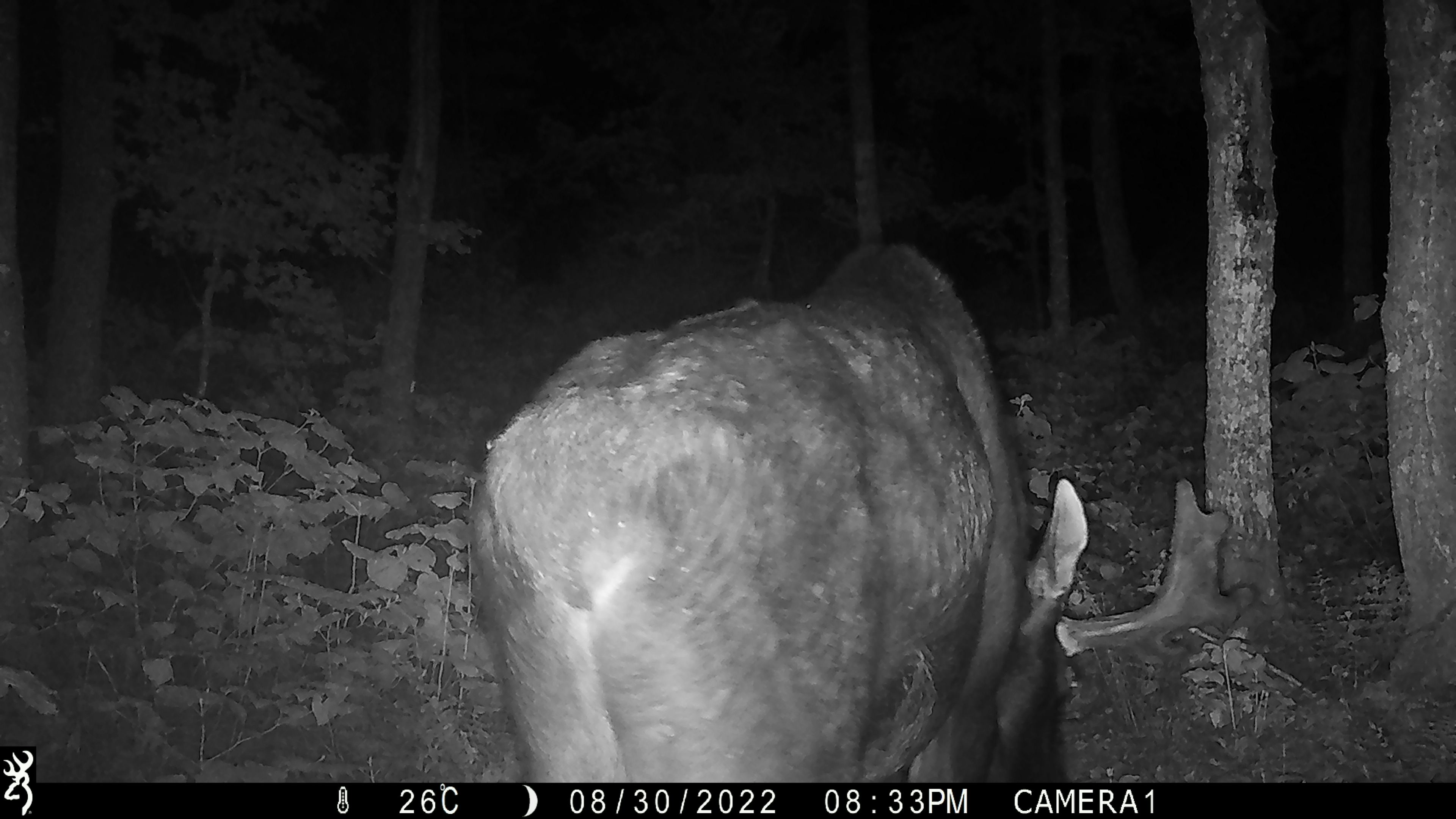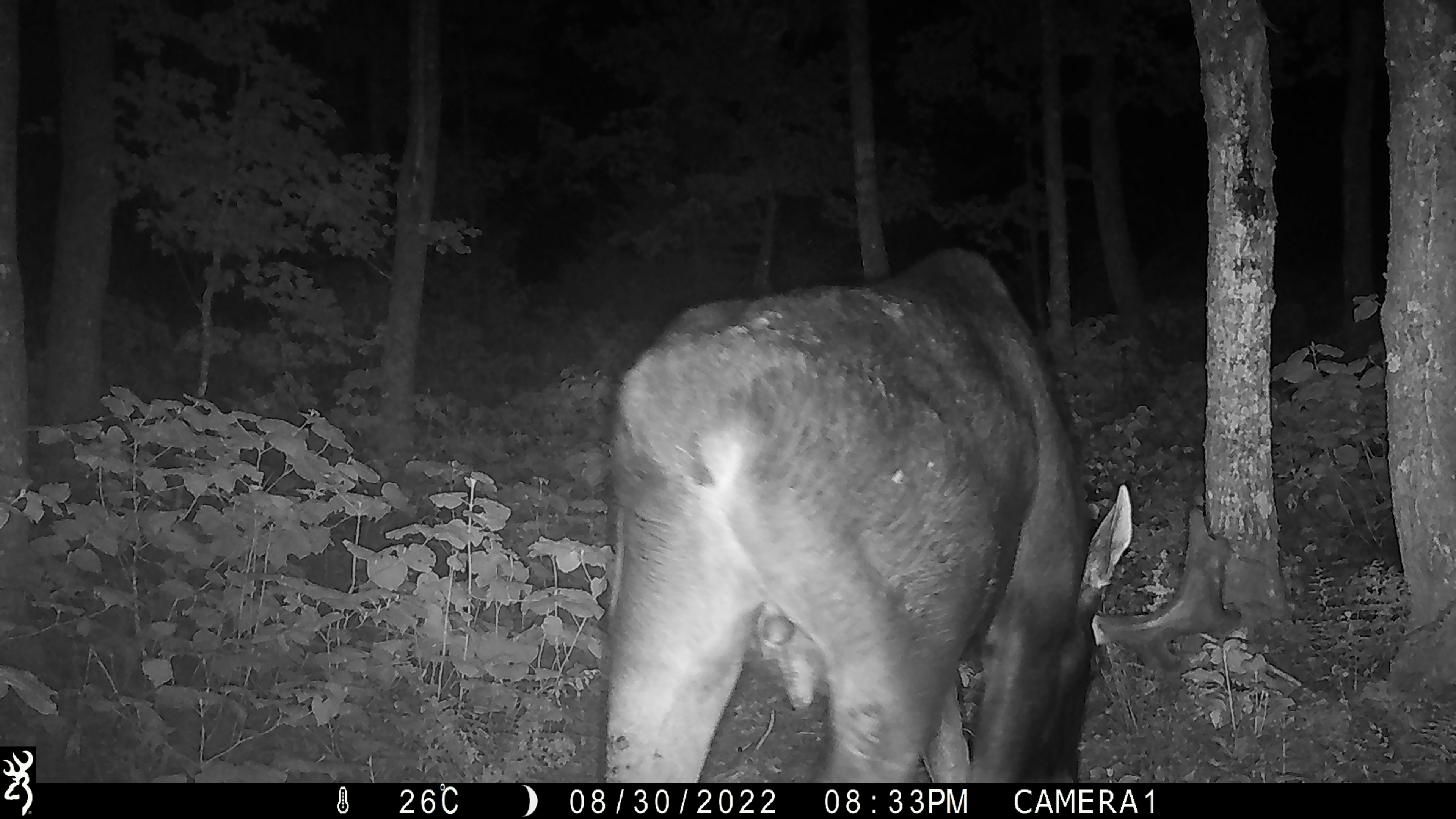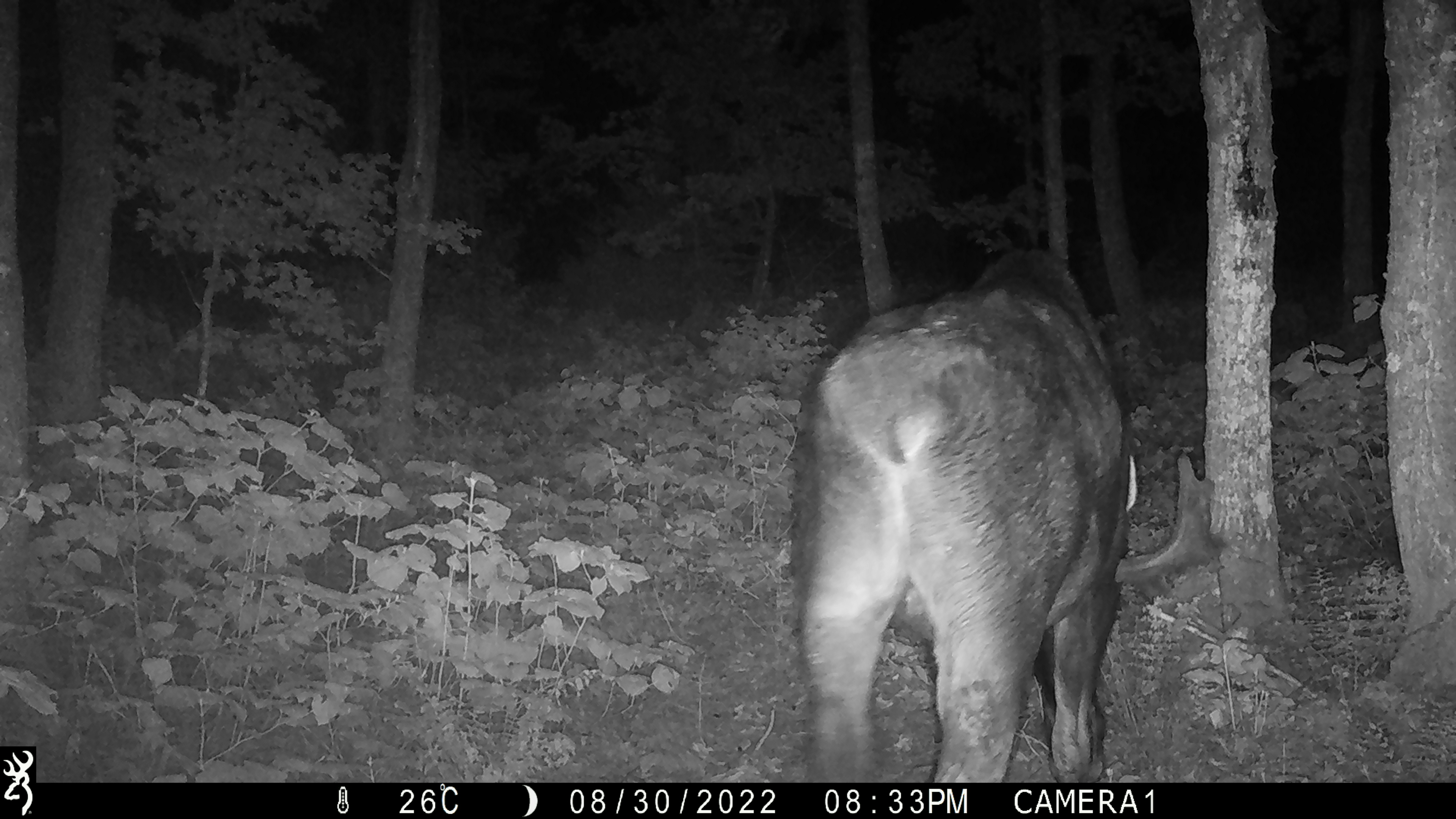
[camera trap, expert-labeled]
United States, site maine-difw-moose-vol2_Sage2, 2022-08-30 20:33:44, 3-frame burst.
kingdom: Animalia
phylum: Chordata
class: Mammalia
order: Artiodactyla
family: Cervidae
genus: Alces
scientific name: Alces alces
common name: moose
Moose (Alces alces).